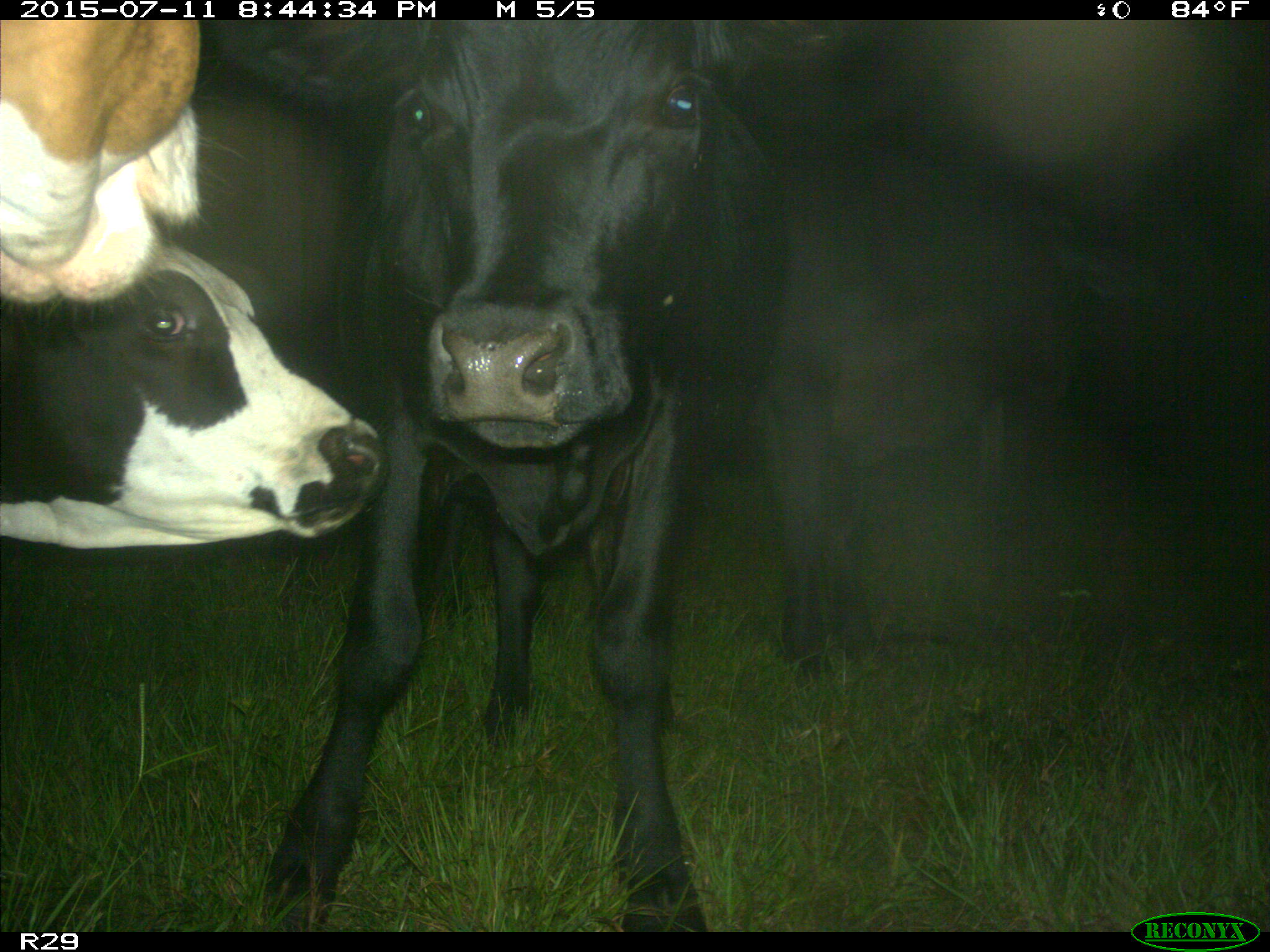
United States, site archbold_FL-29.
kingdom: Animalia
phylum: Chordata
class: Mammalia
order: Artiodactyla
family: Bovidae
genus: Bos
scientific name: Bos taurus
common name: domestic cow